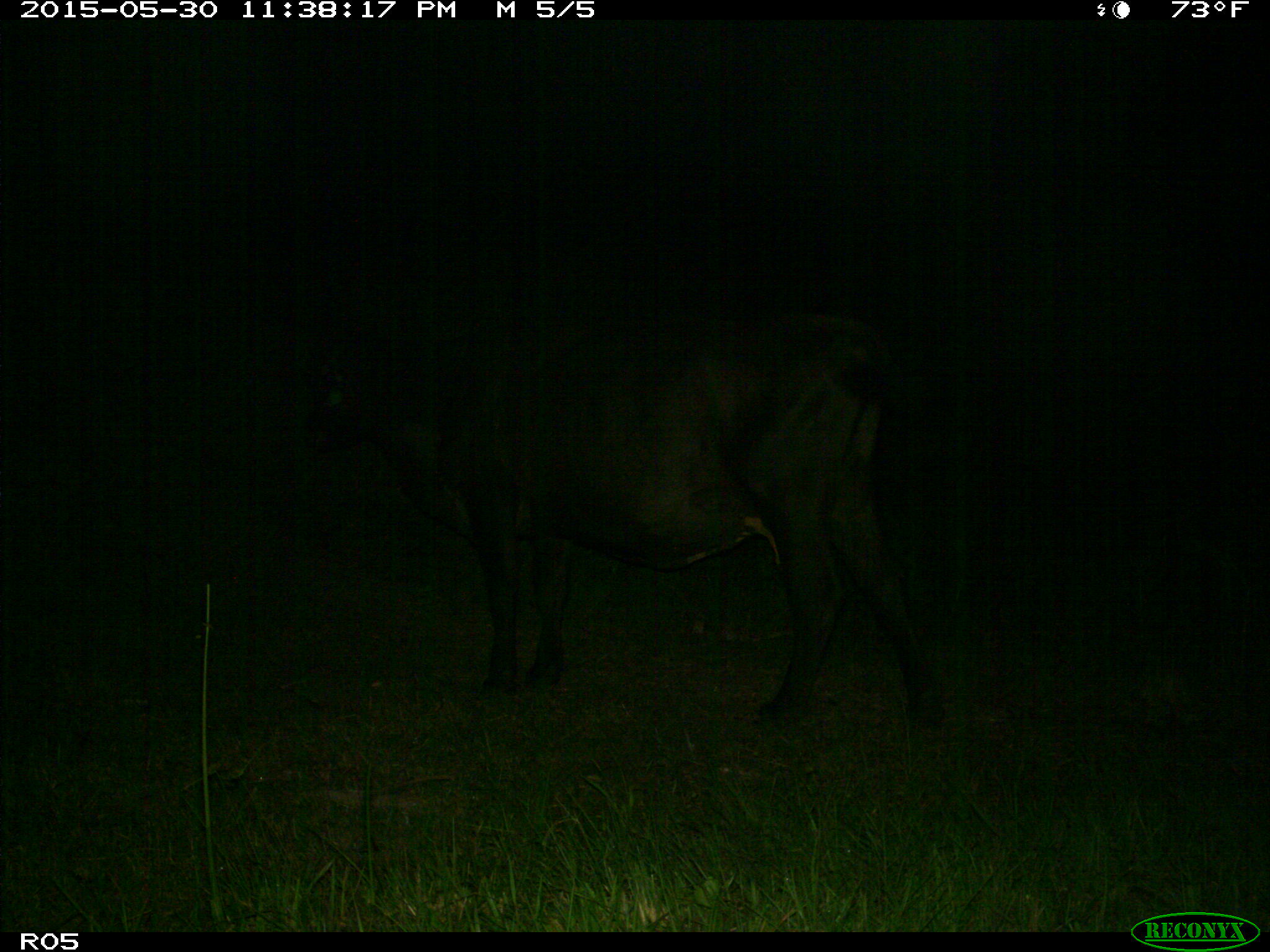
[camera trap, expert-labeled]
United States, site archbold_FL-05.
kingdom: Animalia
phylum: Chordata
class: Mammalia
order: Artiodactyla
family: Bovidae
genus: Bos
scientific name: Bos taurus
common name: domestic cow